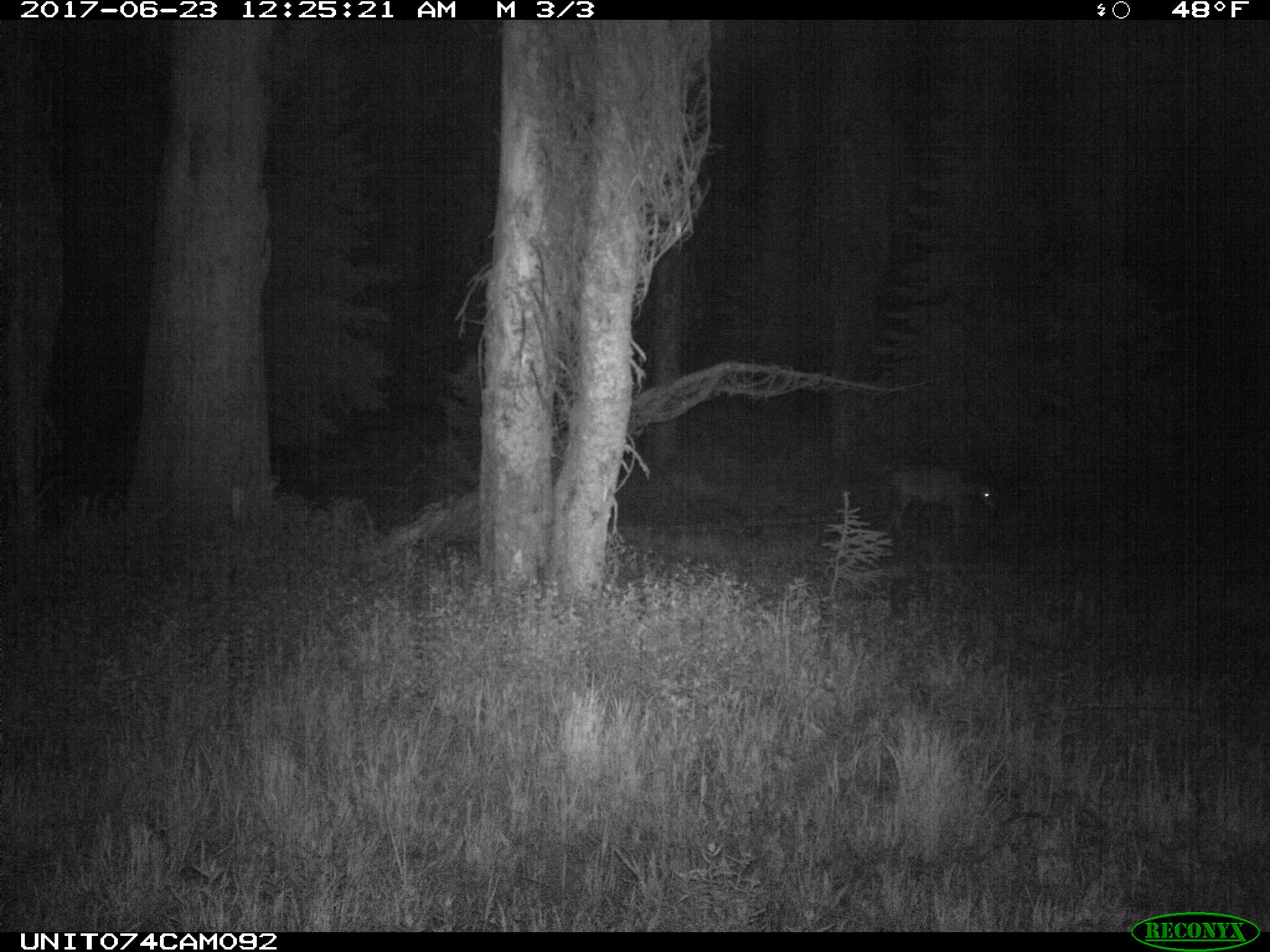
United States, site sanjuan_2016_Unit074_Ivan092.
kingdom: Animalia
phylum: Chordata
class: Mammalia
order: Artiodactyla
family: Cervidae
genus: Odocoileus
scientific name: Odocoileus hemionus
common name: mule deer